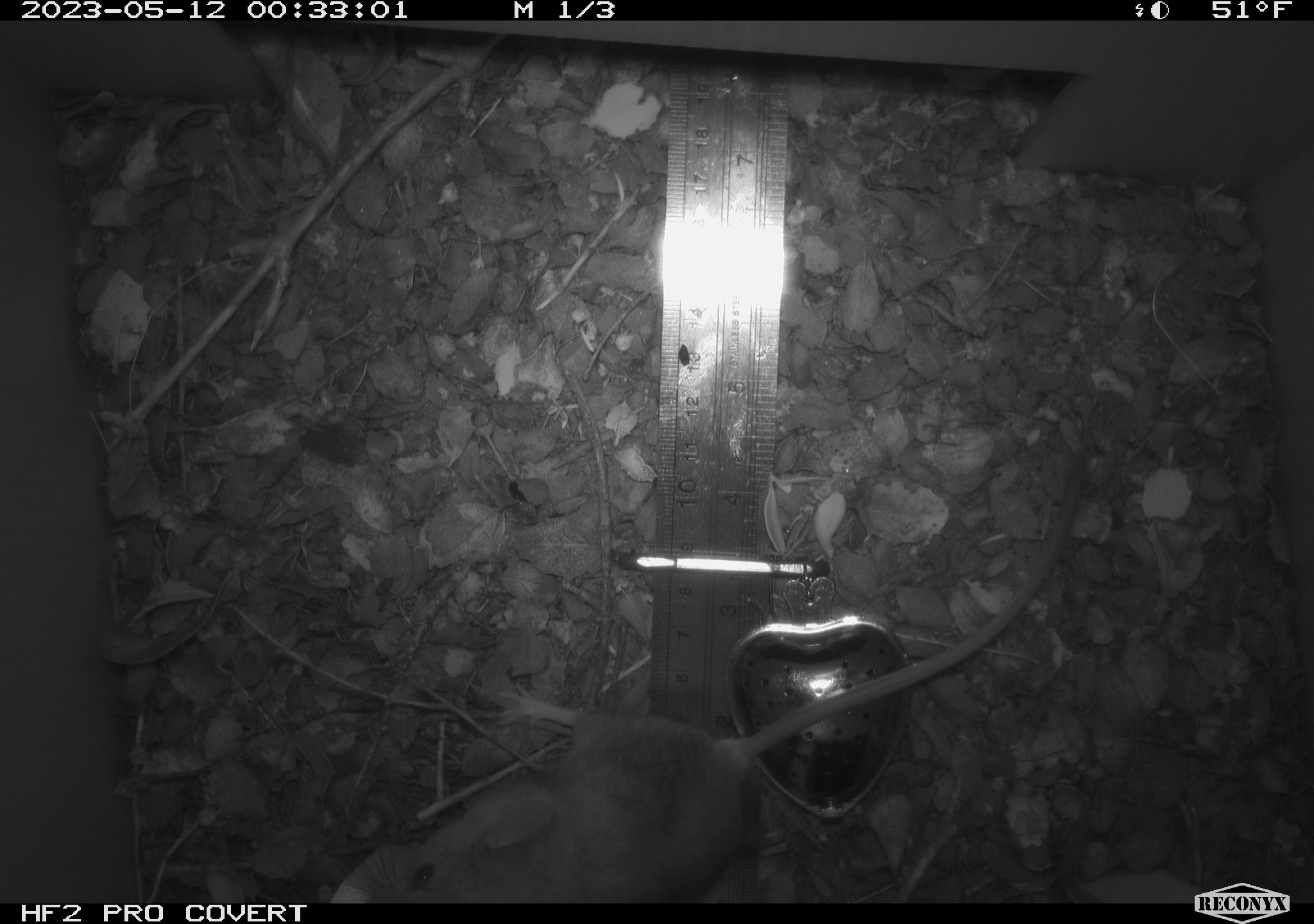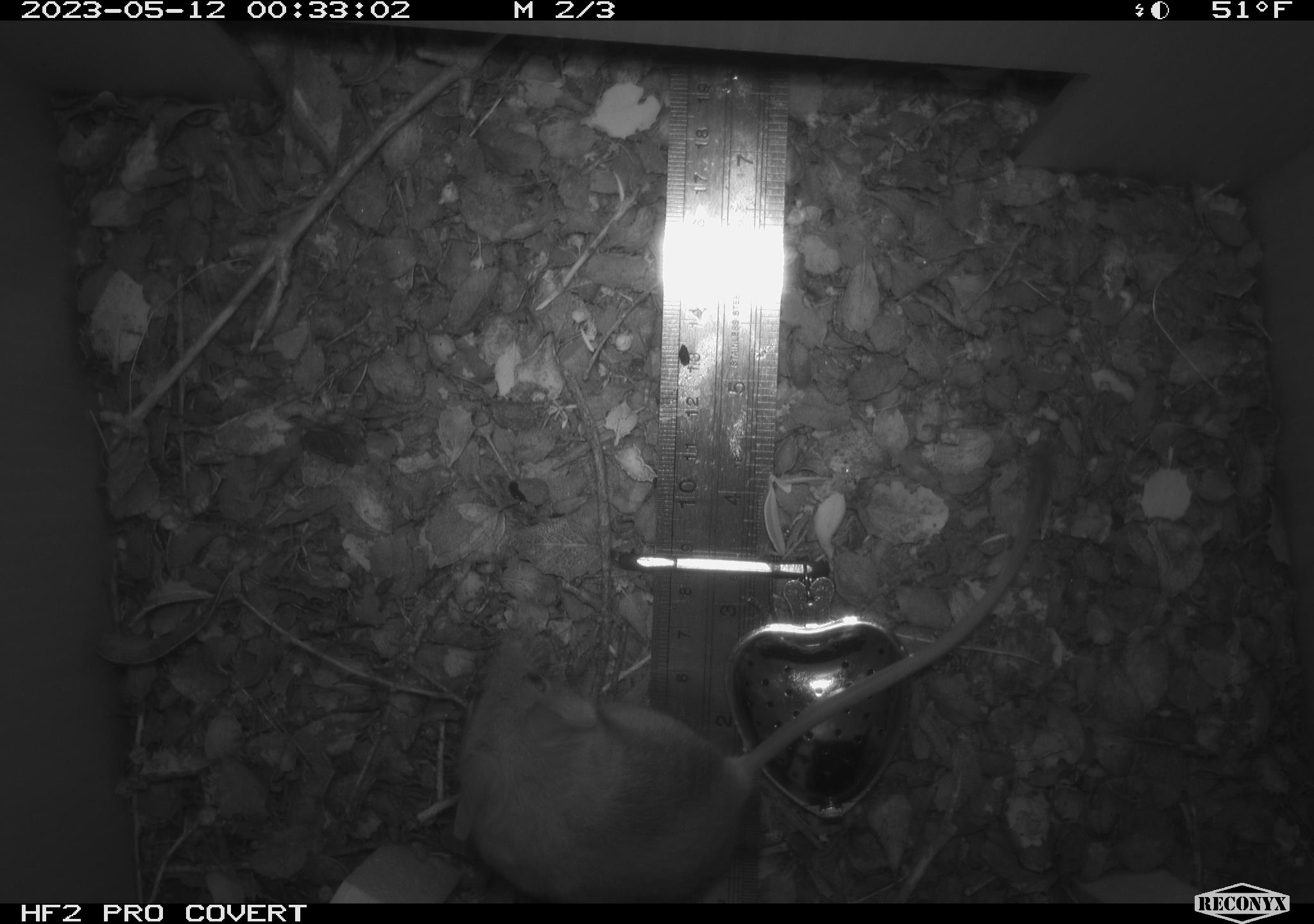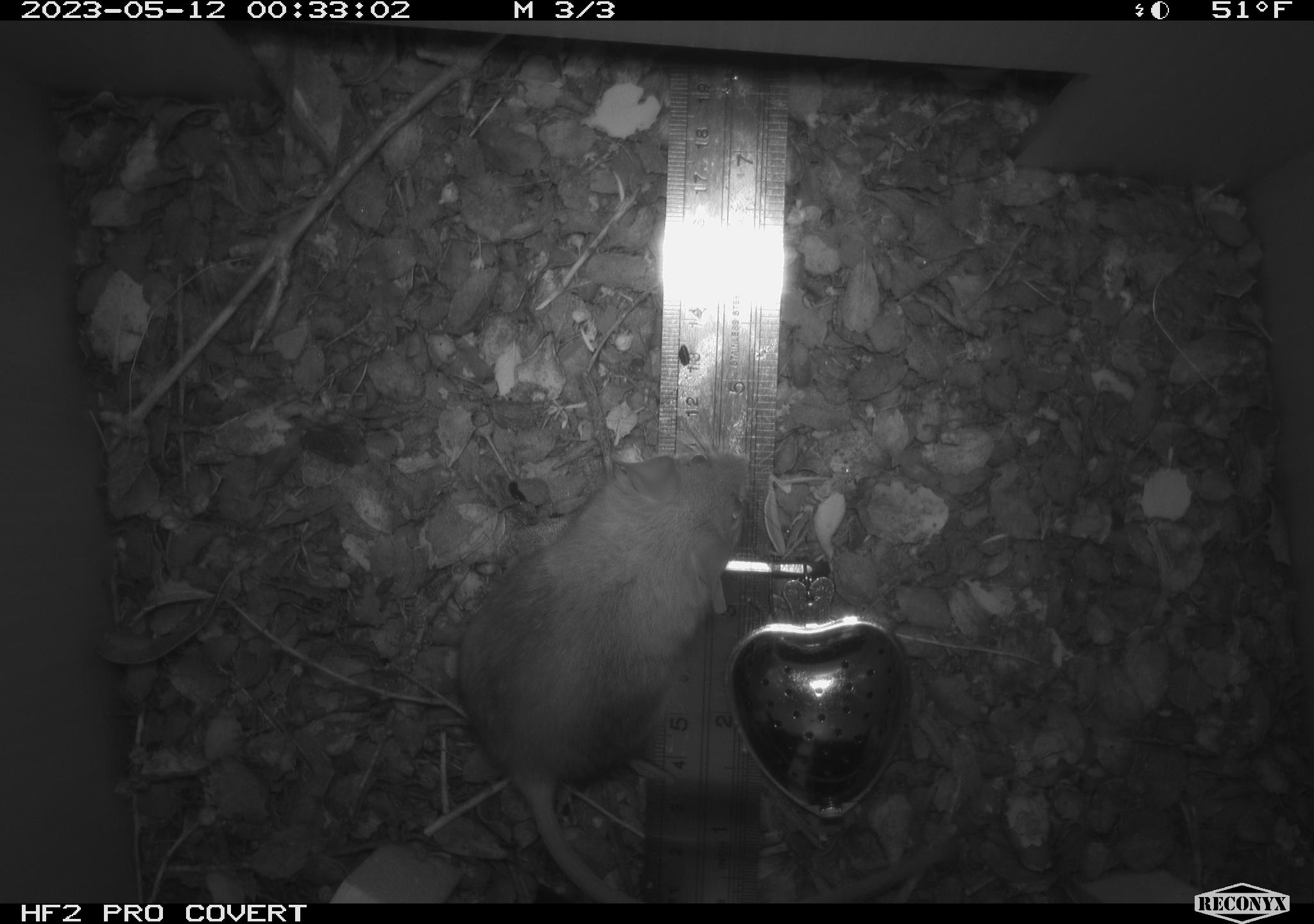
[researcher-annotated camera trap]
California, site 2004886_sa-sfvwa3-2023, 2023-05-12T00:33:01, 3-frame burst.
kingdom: Animalia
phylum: Chordata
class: Mammalia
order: Rodentia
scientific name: Rodentia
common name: mouse species